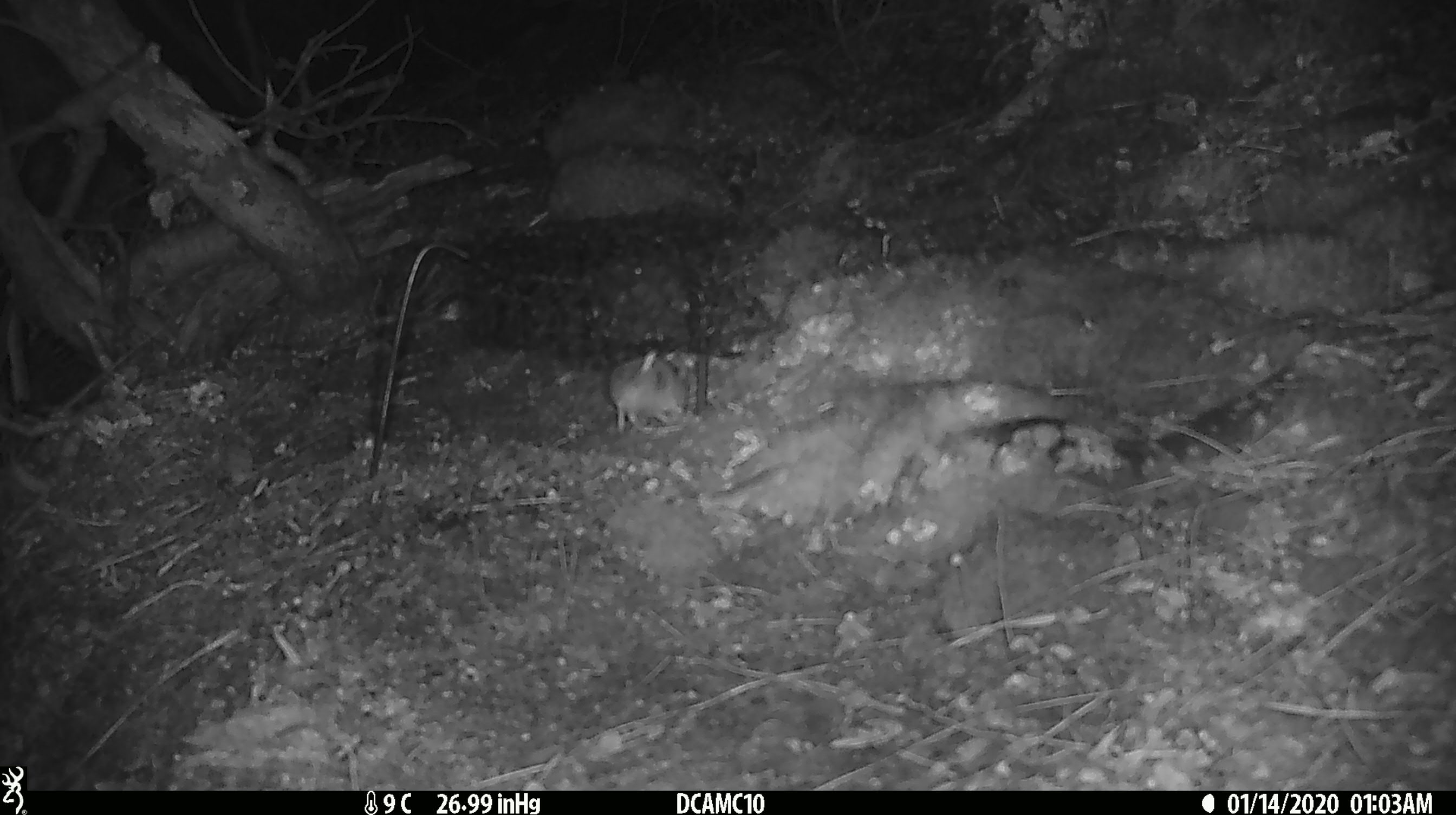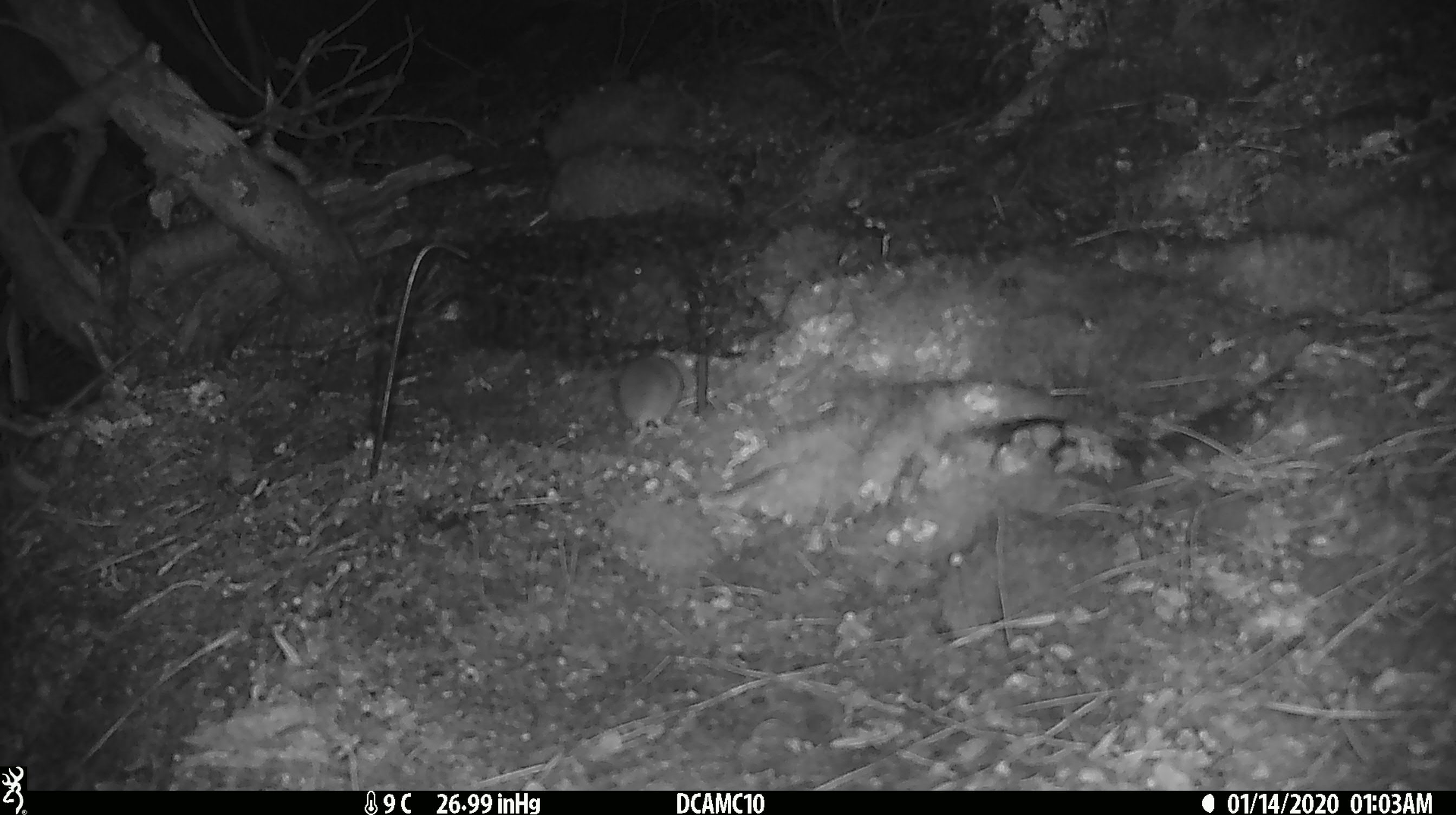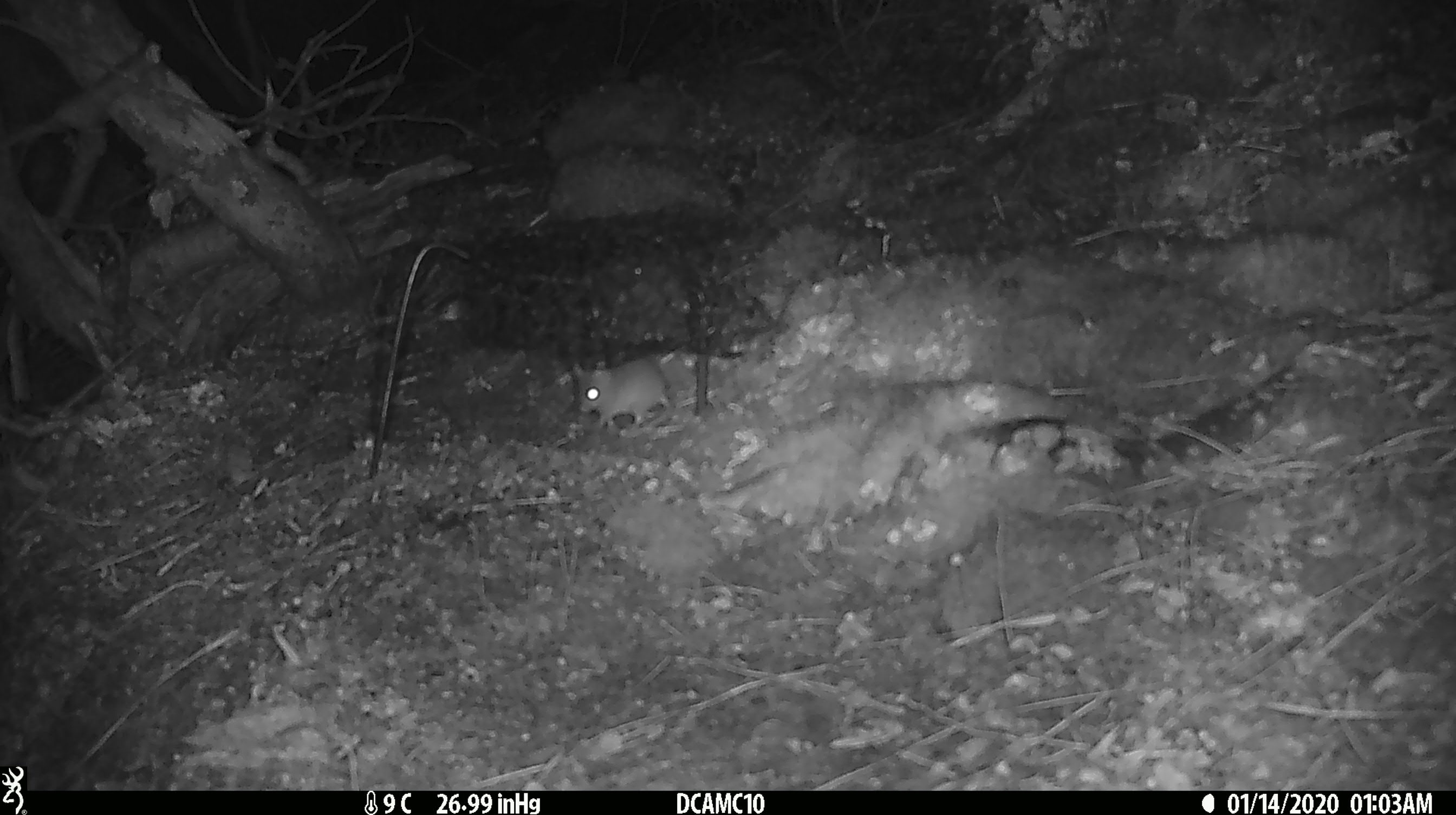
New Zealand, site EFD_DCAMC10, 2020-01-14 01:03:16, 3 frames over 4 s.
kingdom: Animalia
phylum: Chordata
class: Mammalia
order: Rodentia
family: Muridae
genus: Mus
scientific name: Mus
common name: mouse